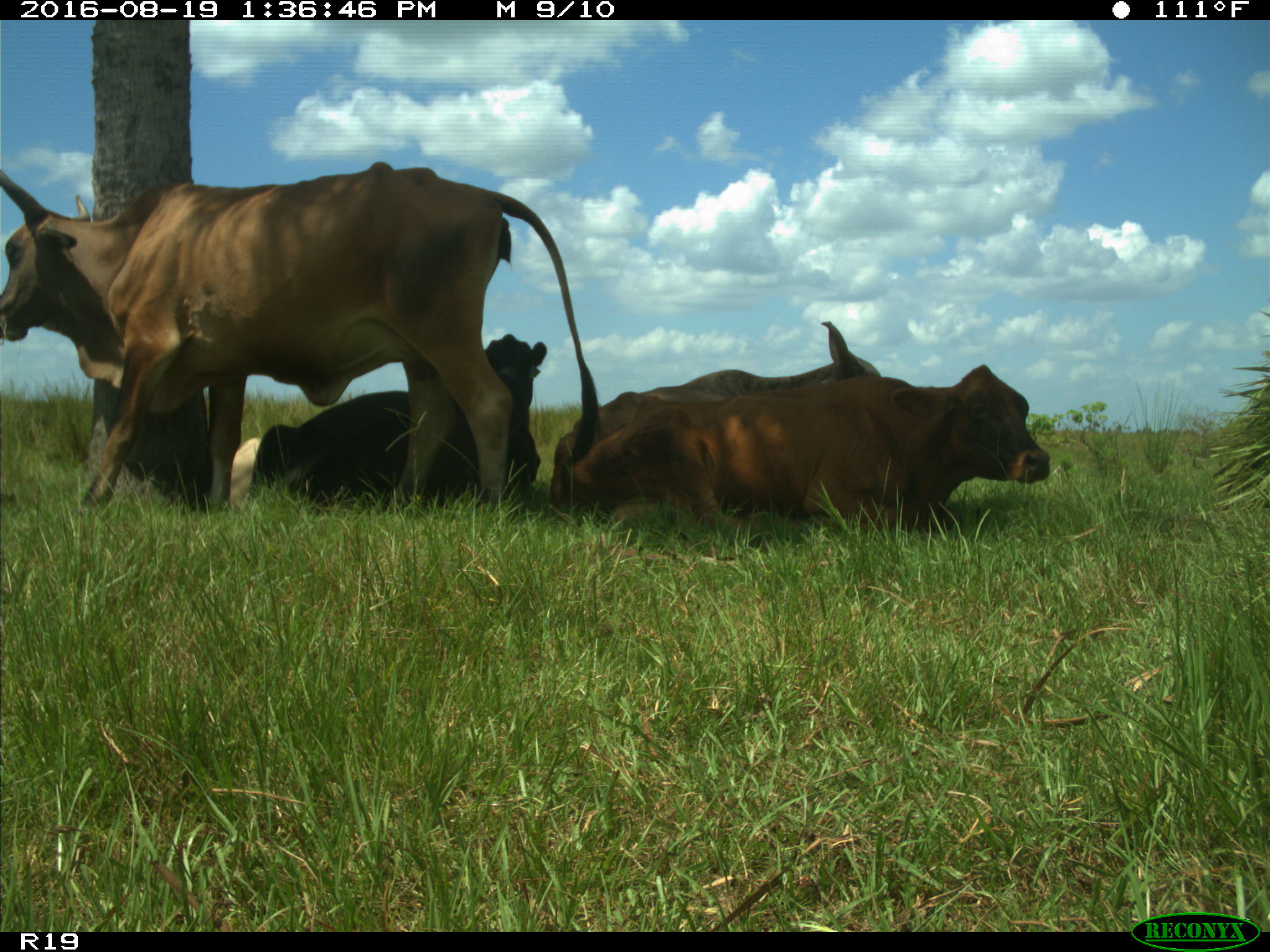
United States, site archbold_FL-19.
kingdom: Animalia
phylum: Chordata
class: Mammalia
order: Artiodactyla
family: Bovidae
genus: Bos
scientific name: Bos taurus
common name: domestic cow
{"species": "Bos taurus (domestic cow)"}